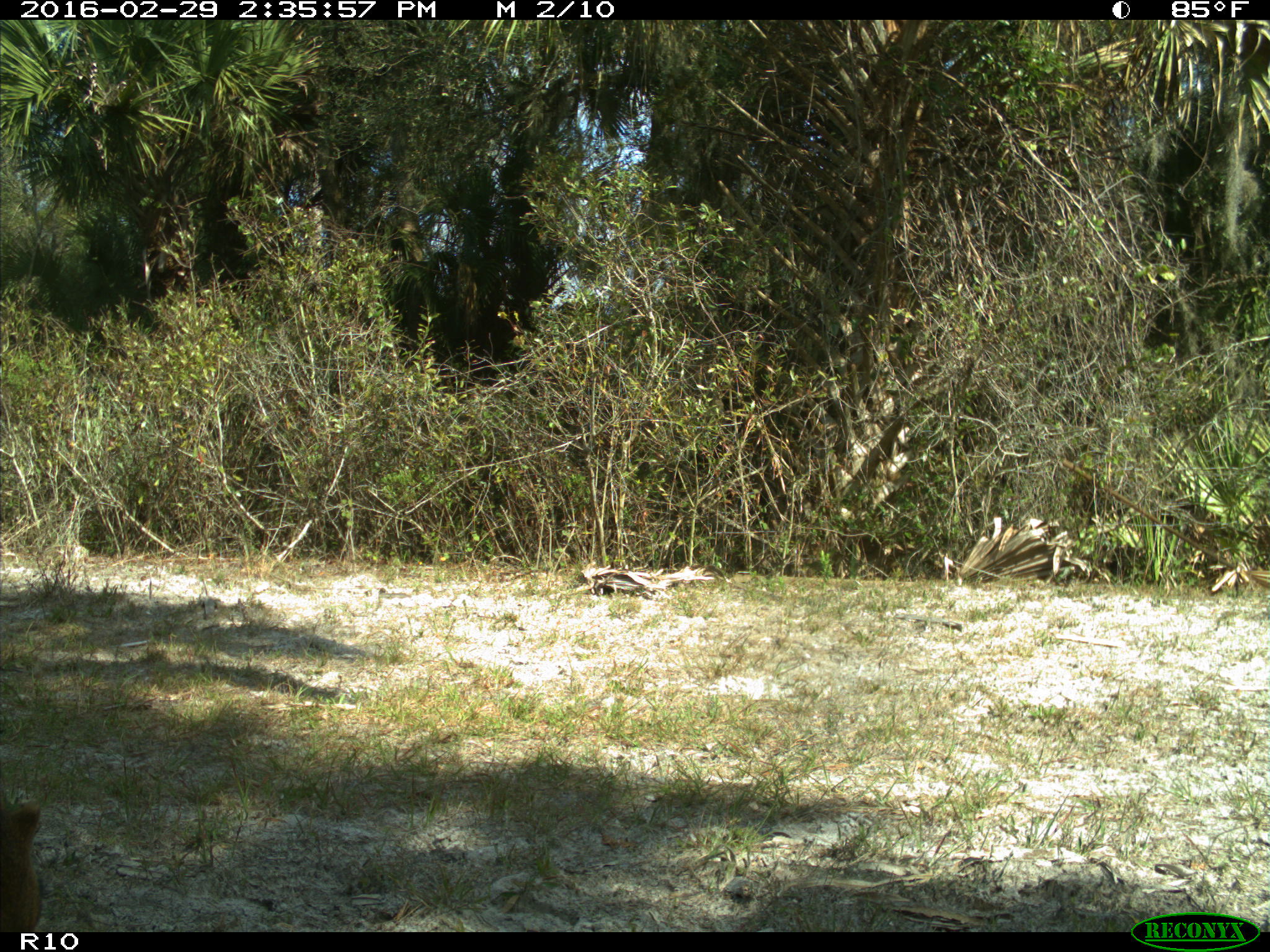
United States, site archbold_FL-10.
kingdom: Animalia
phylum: Chordata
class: Mammalia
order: Artiodactyla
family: Cervidae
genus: Odocoileus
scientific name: Odocoileus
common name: deer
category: unidentified deer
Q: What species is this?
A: Unidentified deer (deer) (Odocoileus).